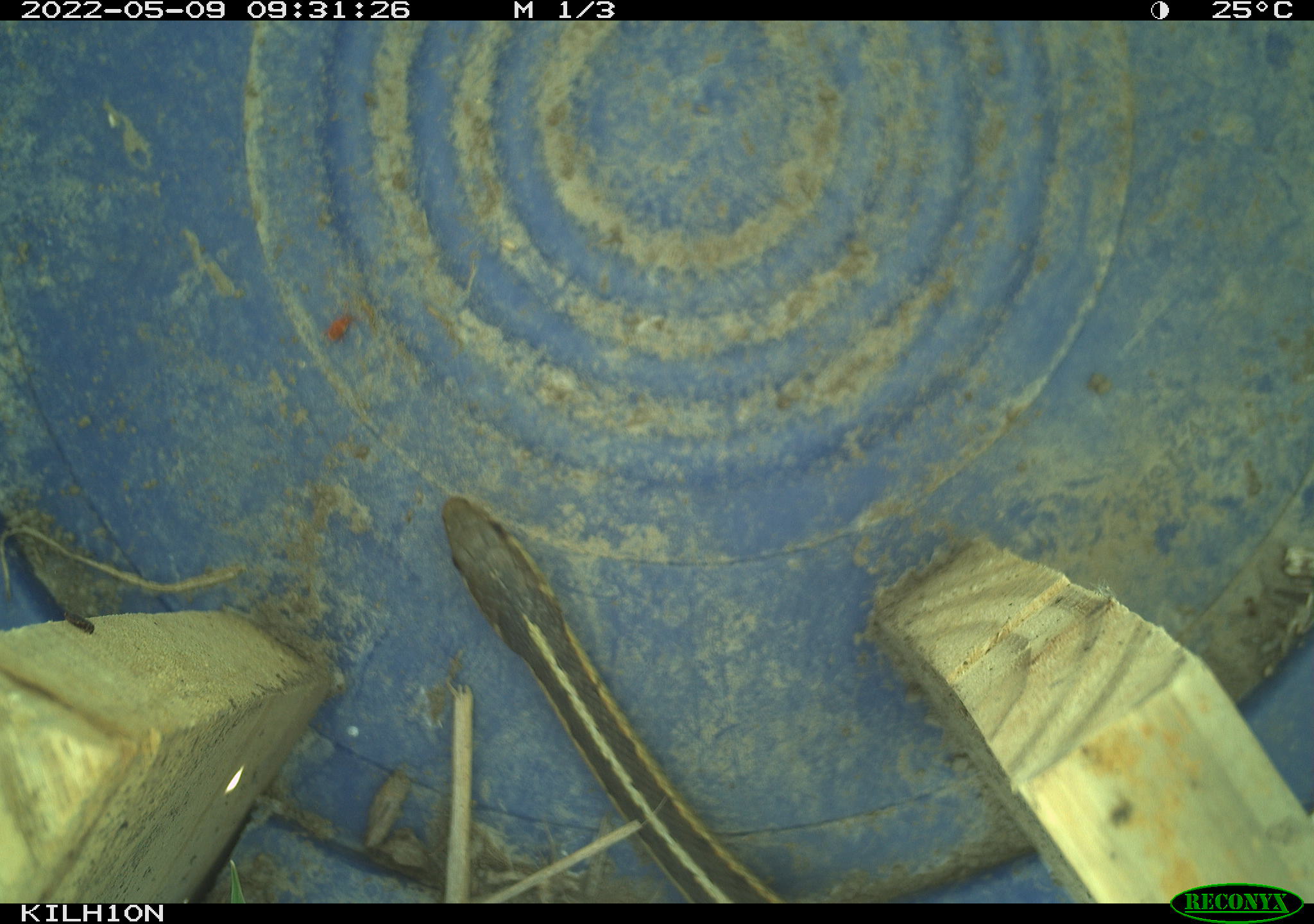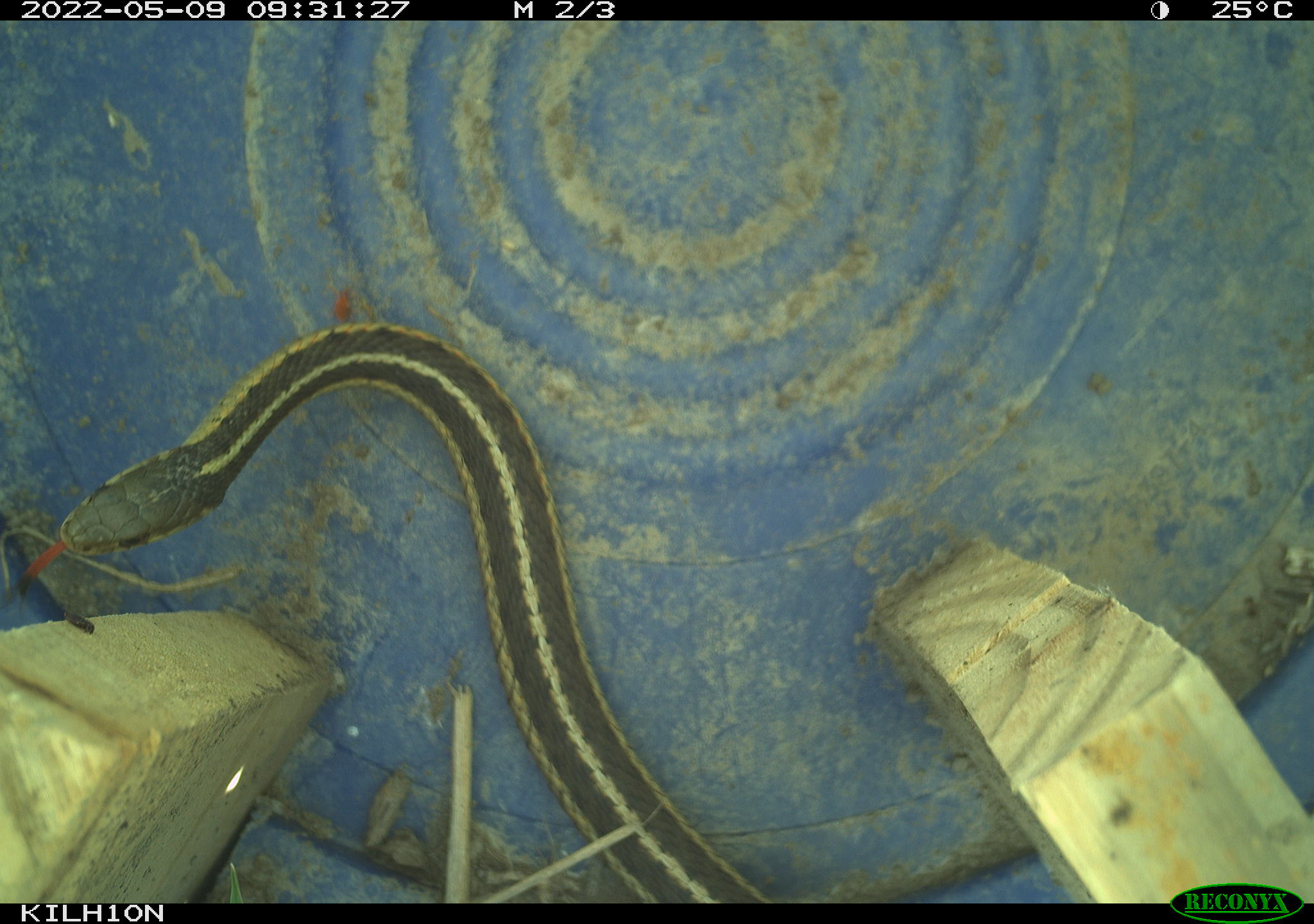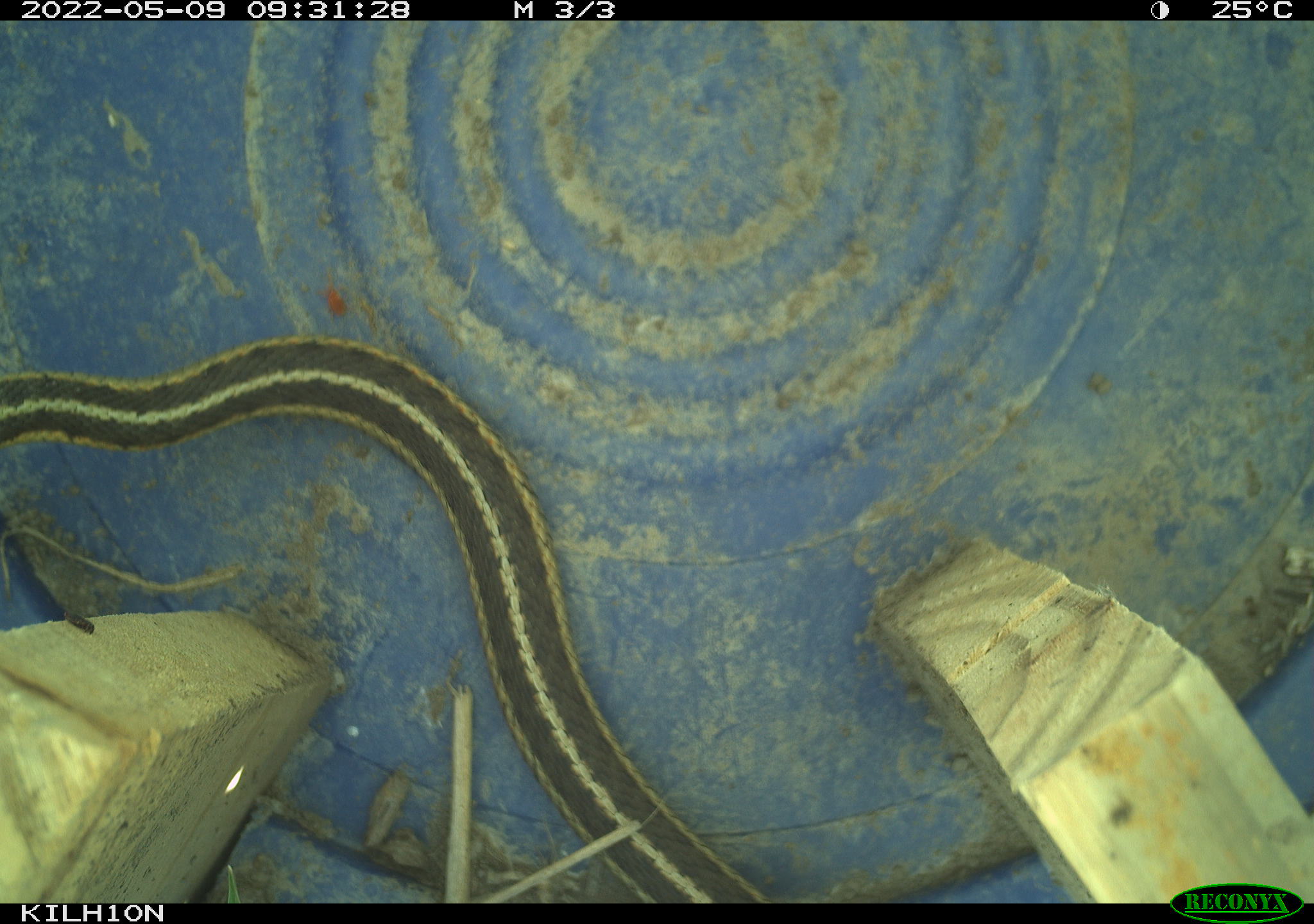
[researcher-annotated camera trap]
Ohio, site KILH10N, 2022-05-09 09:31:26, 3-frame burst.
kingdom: Animalia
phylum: Chordata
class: Reptilia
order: Squamata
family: Colubridae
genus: Thamnophis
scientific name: Thamnophis sirtalis sirtalis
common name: eastern gartersnake